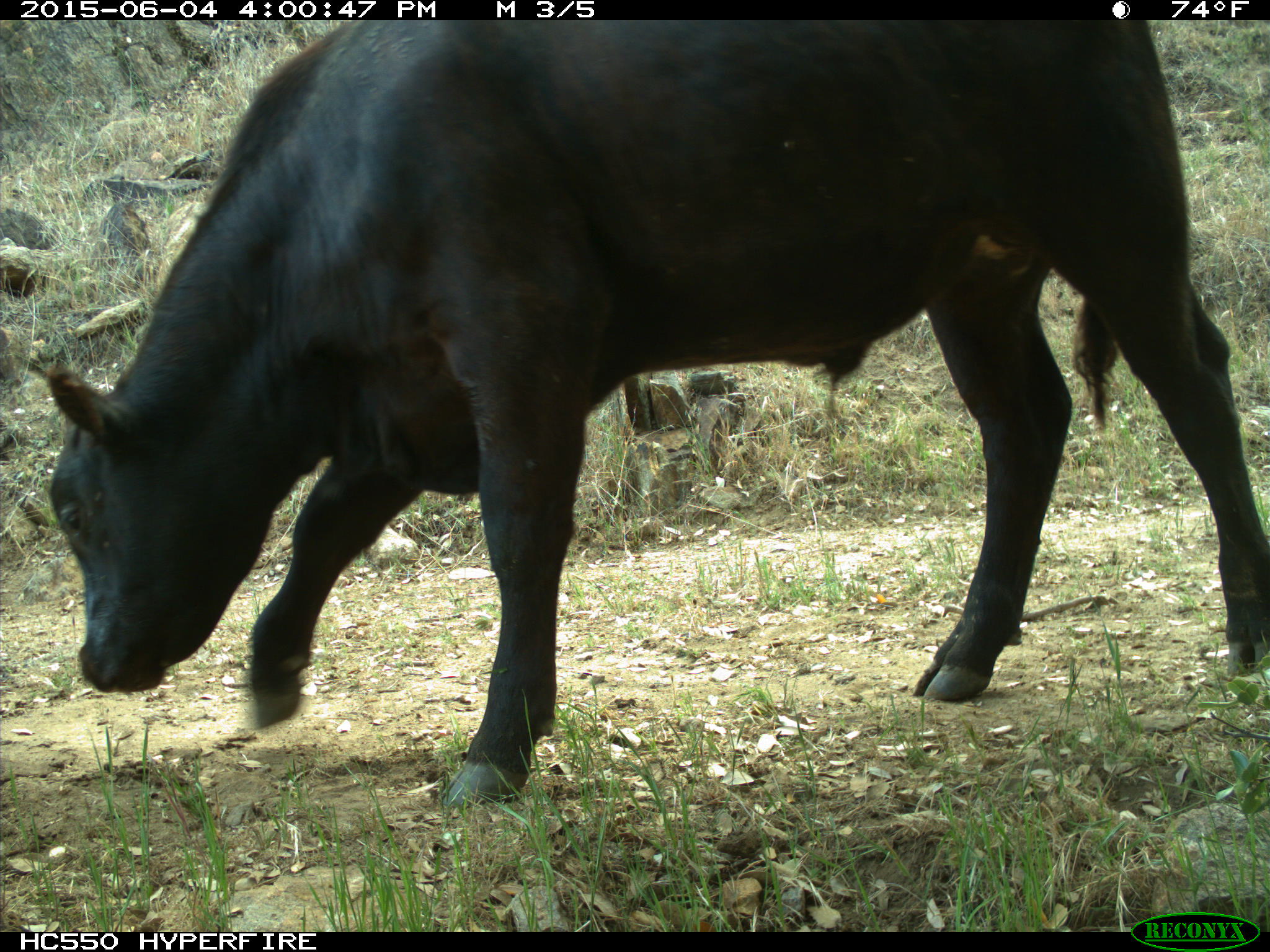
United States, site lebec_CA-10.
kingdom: Animalia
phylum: Chordata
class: Mammalia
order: Artiodactyla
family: Bovidae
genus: Bos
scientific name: Bos taurus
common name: domestic cow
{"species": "Bos taurus (domestic cow)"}